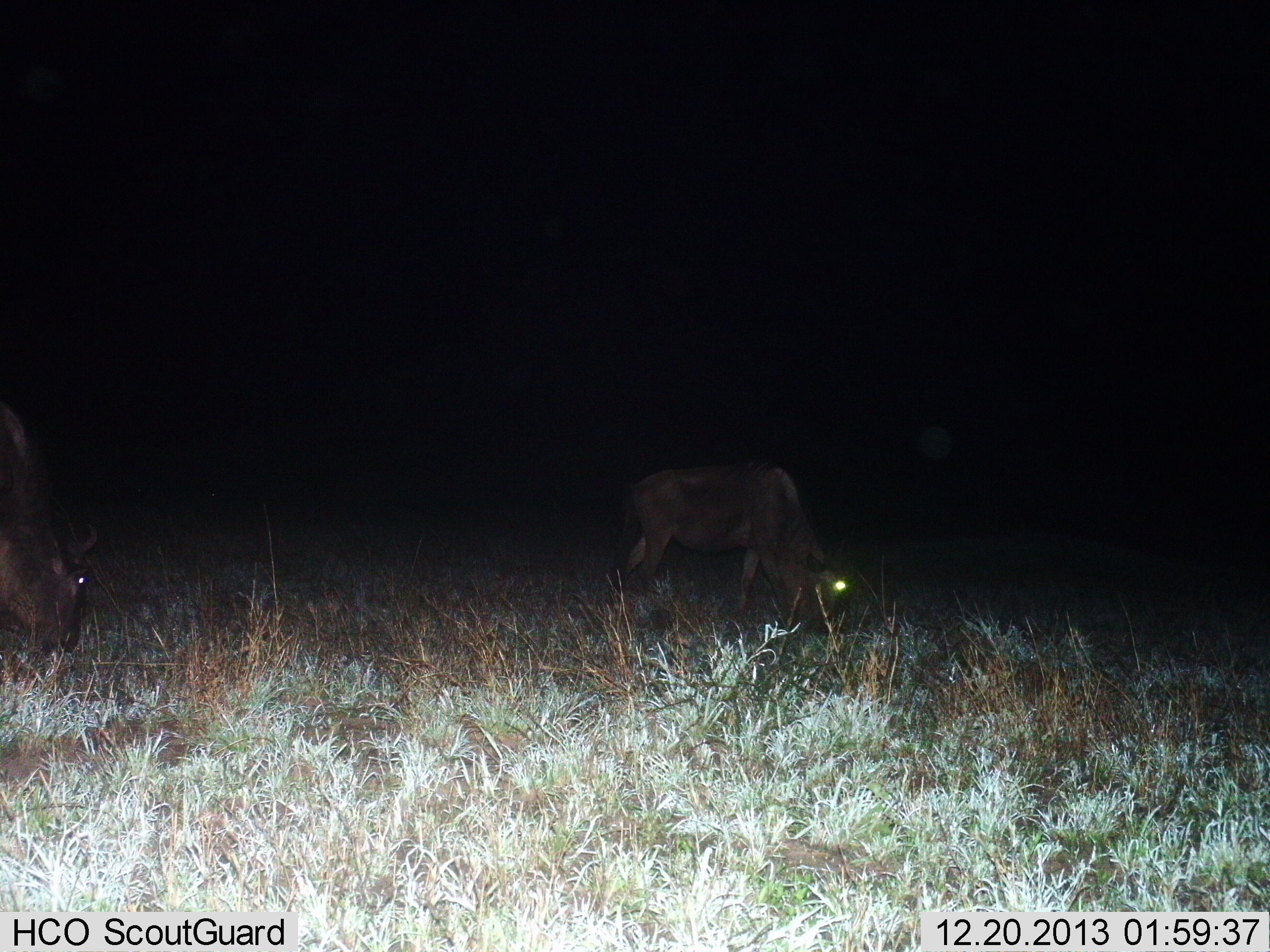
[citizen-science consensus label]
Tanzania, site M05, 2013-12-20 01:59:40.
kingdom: Animalia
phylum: Chordata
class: Mammalia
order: Artiodactyla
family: Bovidae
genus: Connochaetes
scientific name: Connochaetes taurinus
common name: blue wildebeest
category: wildebeest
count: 2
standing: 10%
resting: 0%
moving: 0%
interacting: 0%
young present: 20%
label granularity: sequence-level